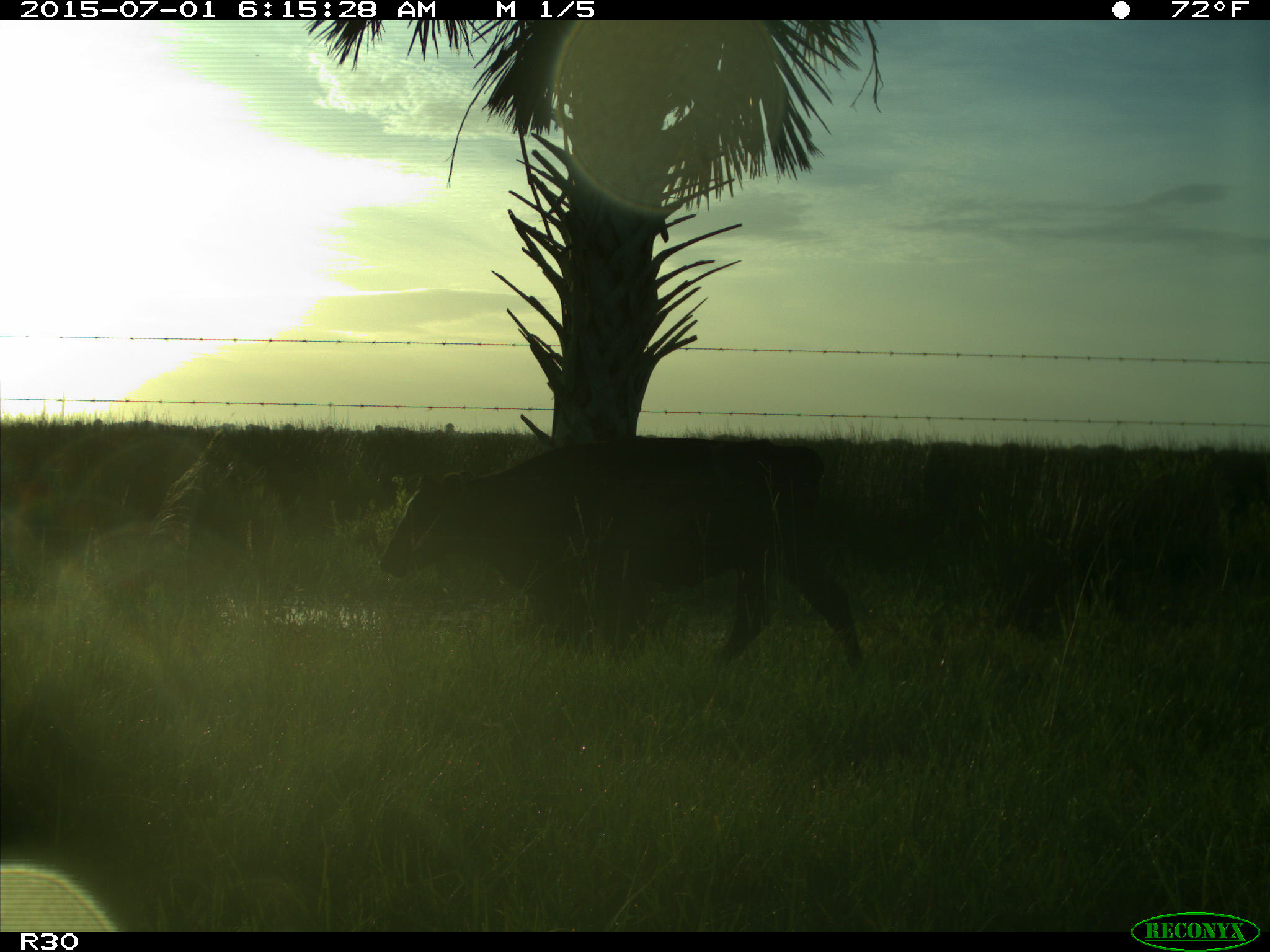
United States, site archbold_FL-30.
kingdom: Animalia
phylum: Chordata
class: Mammalia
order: Artiodactyla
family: Bovidae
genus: Bos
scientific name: Bos taurus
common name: domestic cow